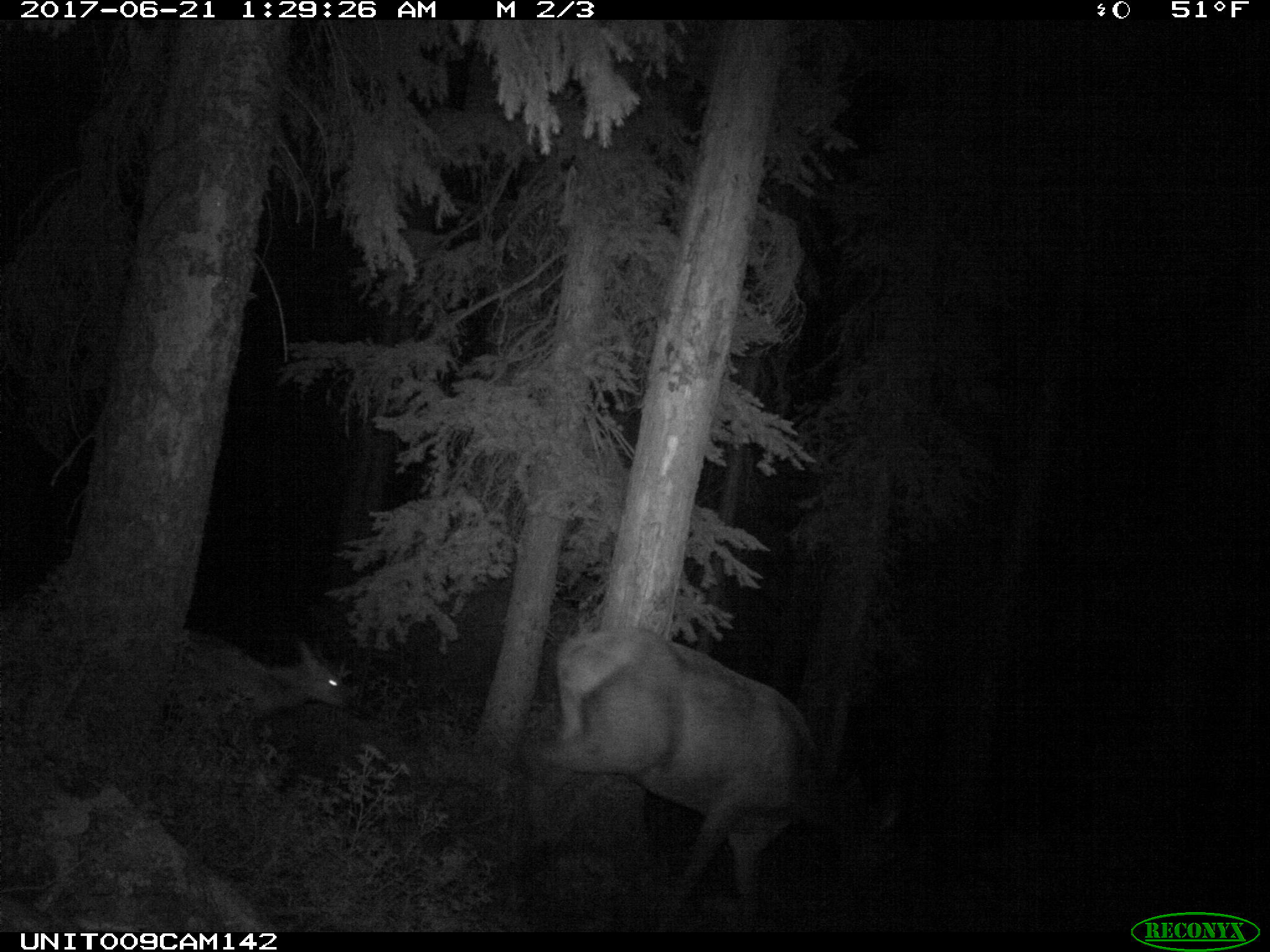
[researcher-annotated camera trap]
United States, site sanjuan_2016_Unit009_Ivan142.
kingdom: Animalia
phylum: Chordata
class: Mammalia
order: Artiodactyla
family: Cervidae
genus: Cervus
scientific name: Cervus elaphus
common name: red deer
Cervus elaphus (red deer).